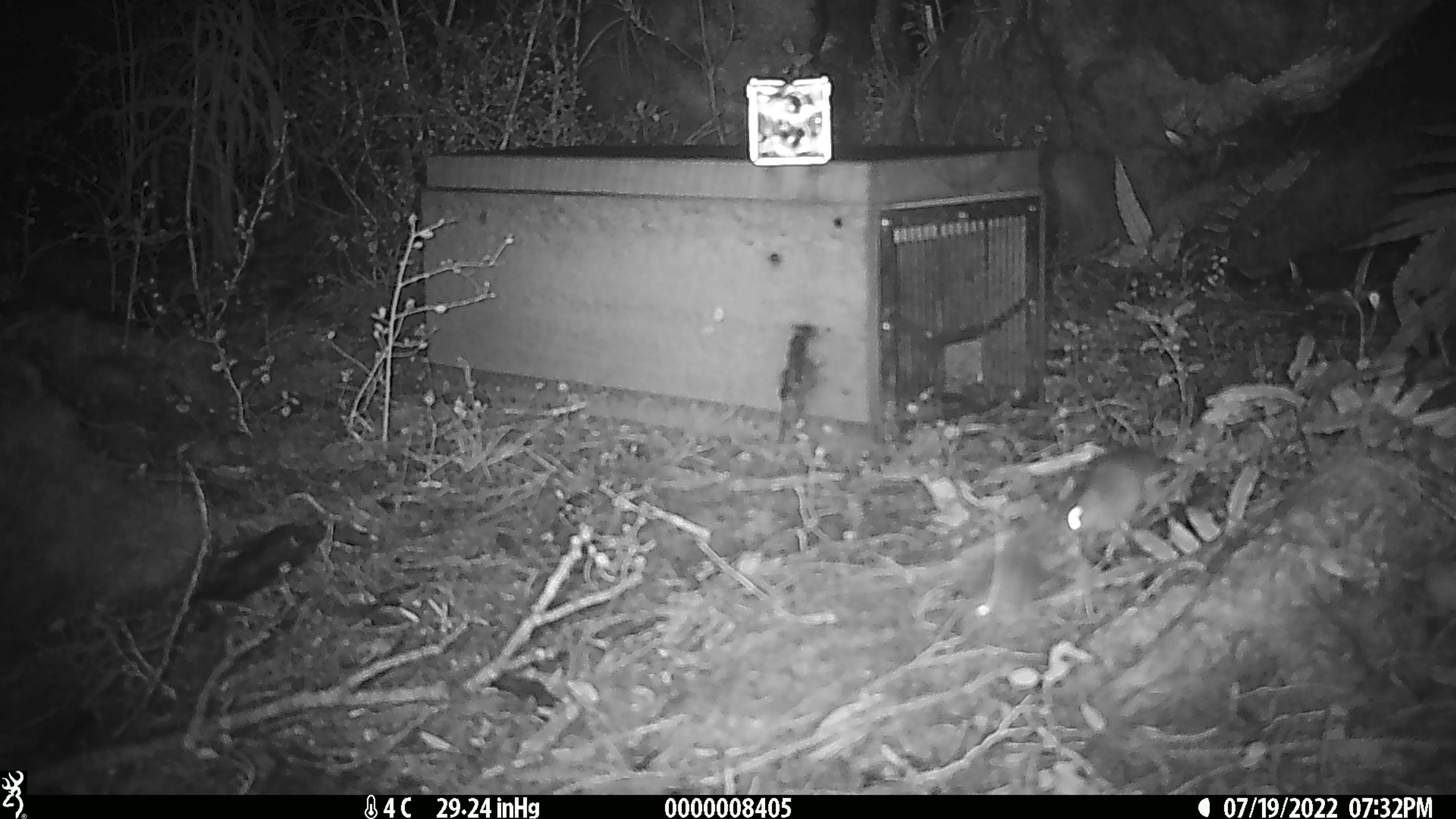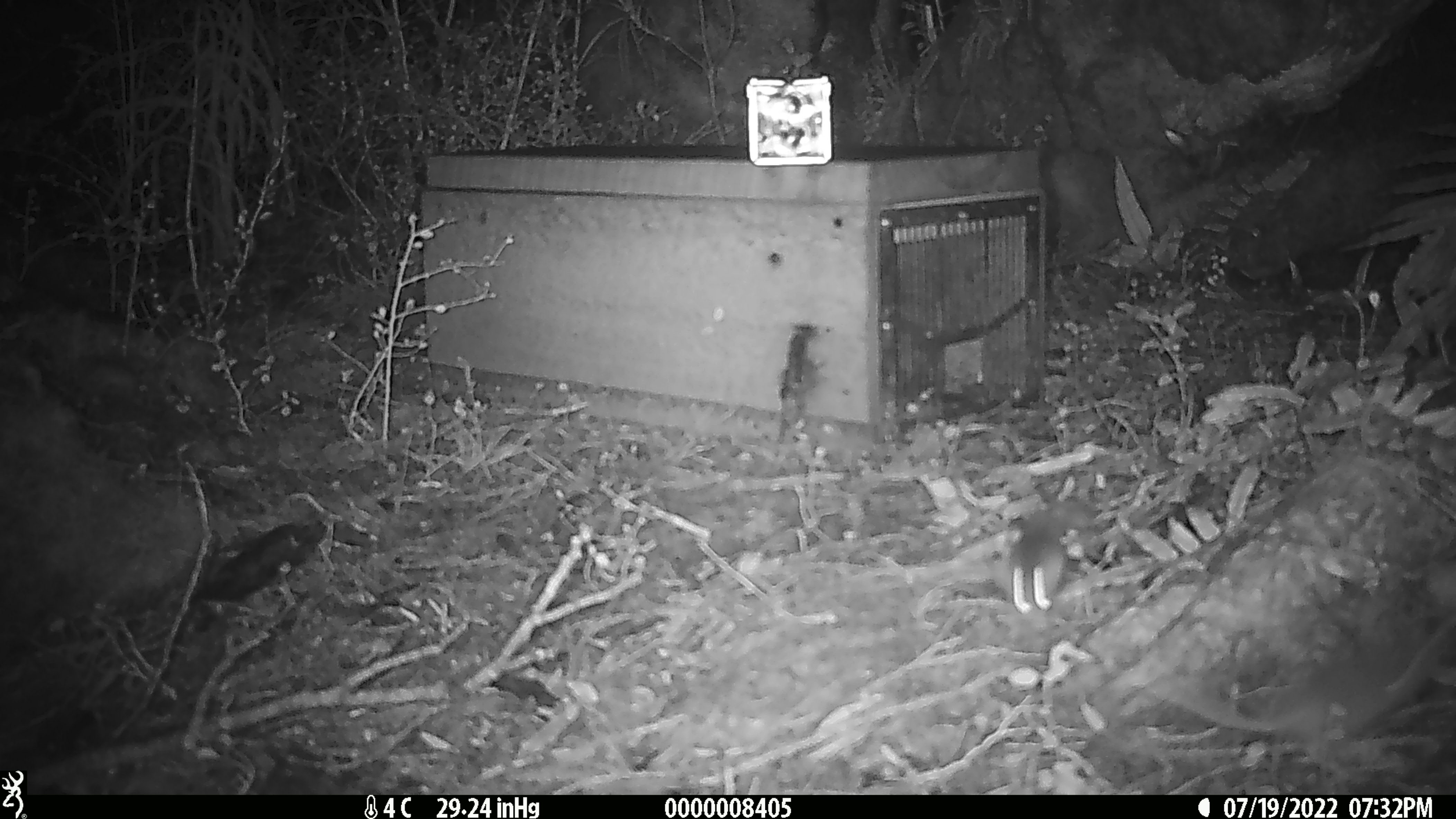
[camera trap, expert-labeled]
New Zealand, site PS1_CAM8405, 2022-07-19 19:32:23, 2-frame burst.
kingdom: Animalia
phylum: Chordata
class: Mammalia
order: Rodentia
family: Muridae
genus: Mus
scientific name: Mus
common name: mouse